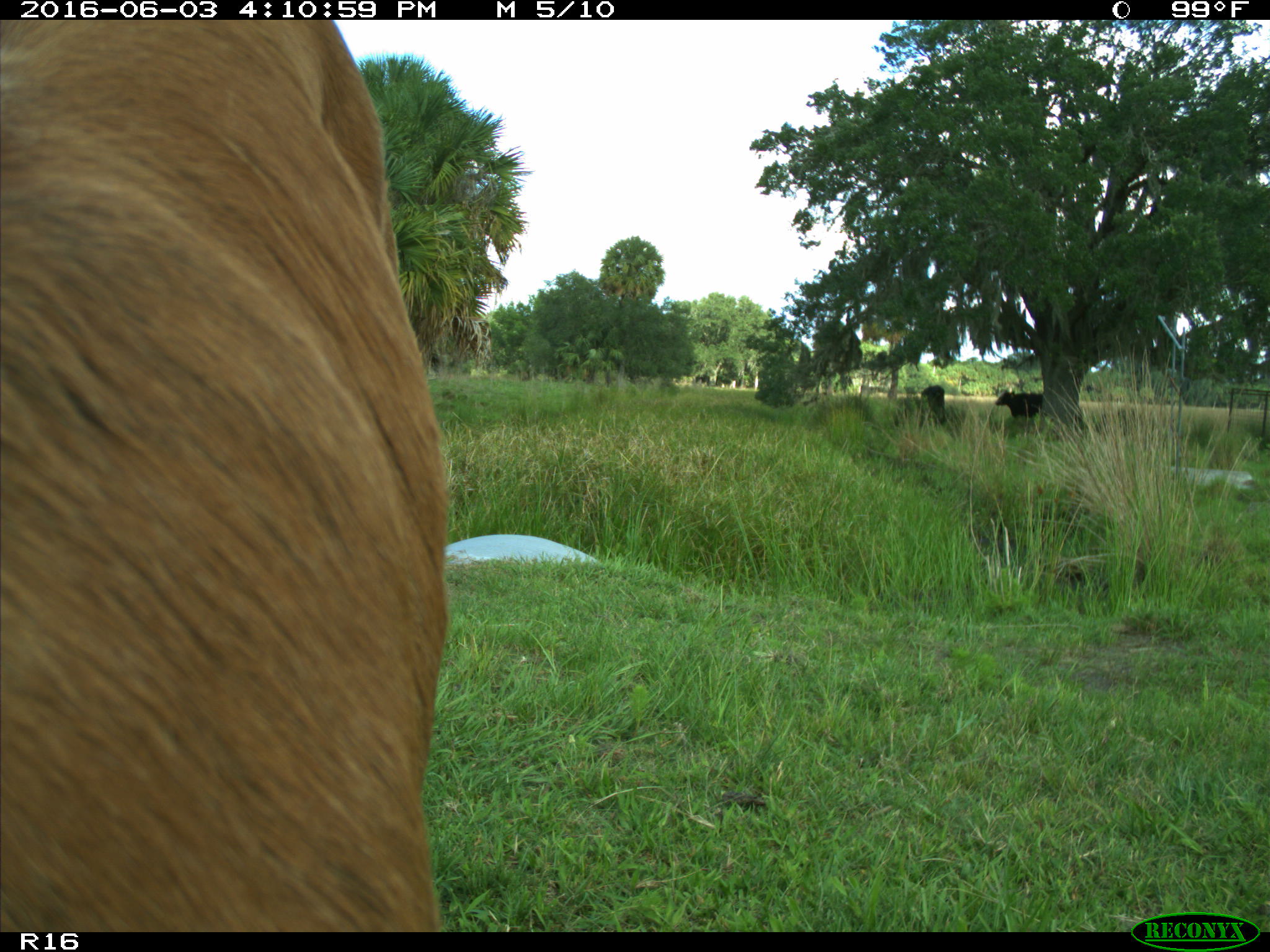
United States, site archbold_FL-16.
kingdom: Animalia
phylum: Chordata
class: Mammalia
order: Artiodactyla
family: Bovidae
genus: Bos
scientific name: Bos taurus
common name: domestic cow